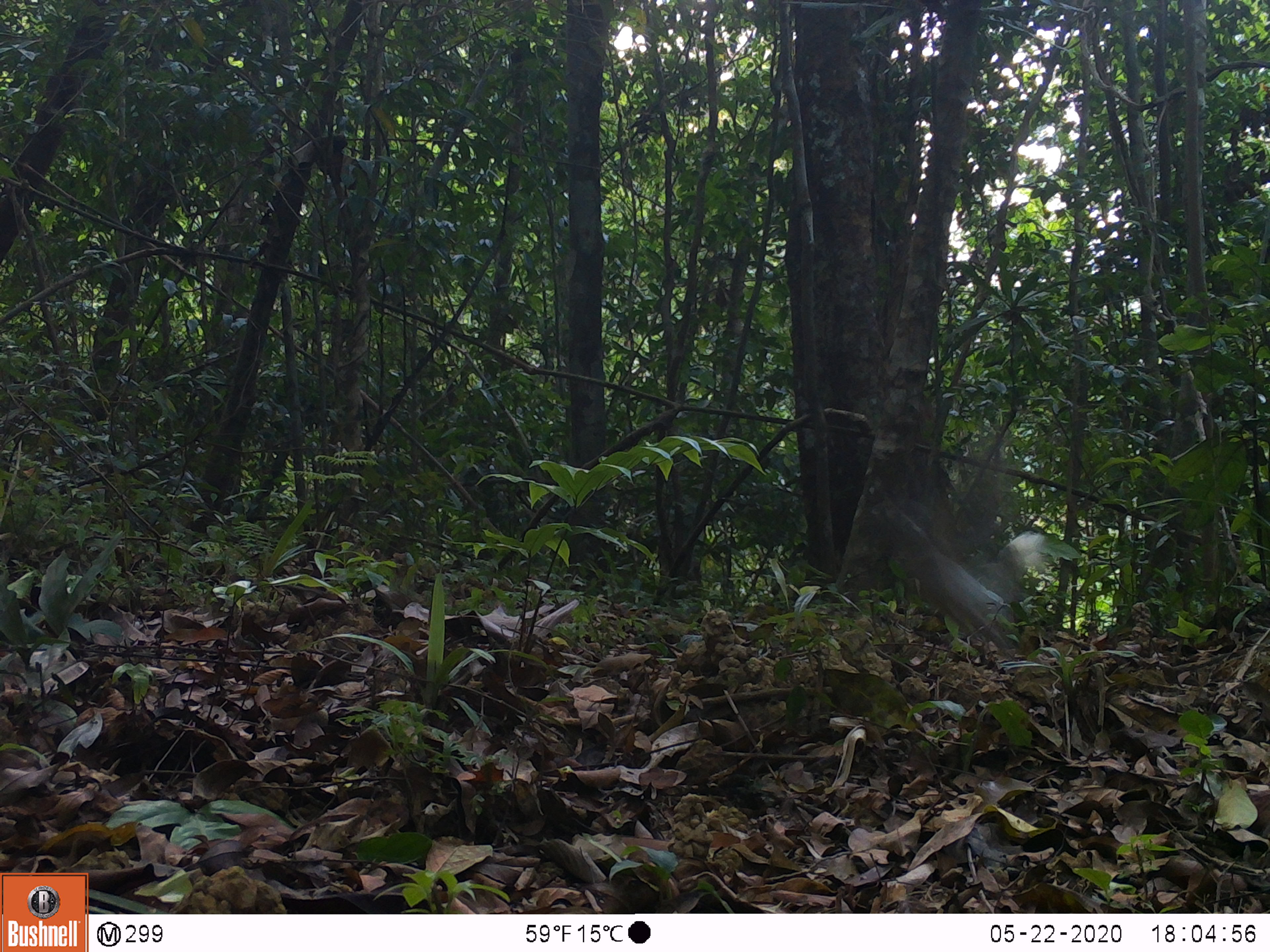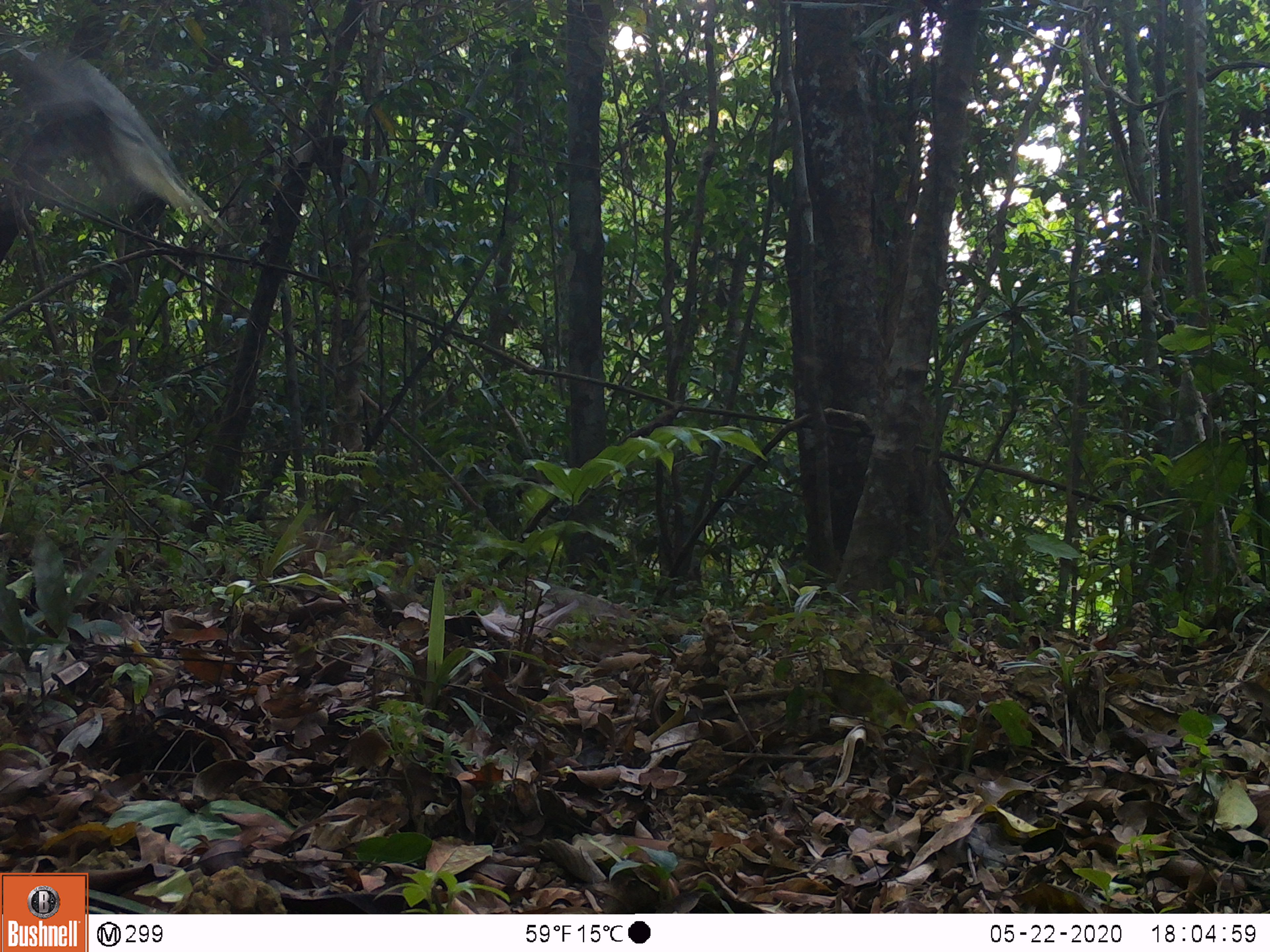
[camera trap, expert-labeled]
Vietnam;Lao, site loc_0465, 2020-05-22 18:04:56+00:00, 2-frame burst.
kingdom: Animalia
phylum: Chordata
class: Aves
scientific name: Aves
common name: bird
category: unidentified bird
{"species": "unidentified bird (bird) (Aves)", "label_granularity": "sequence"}